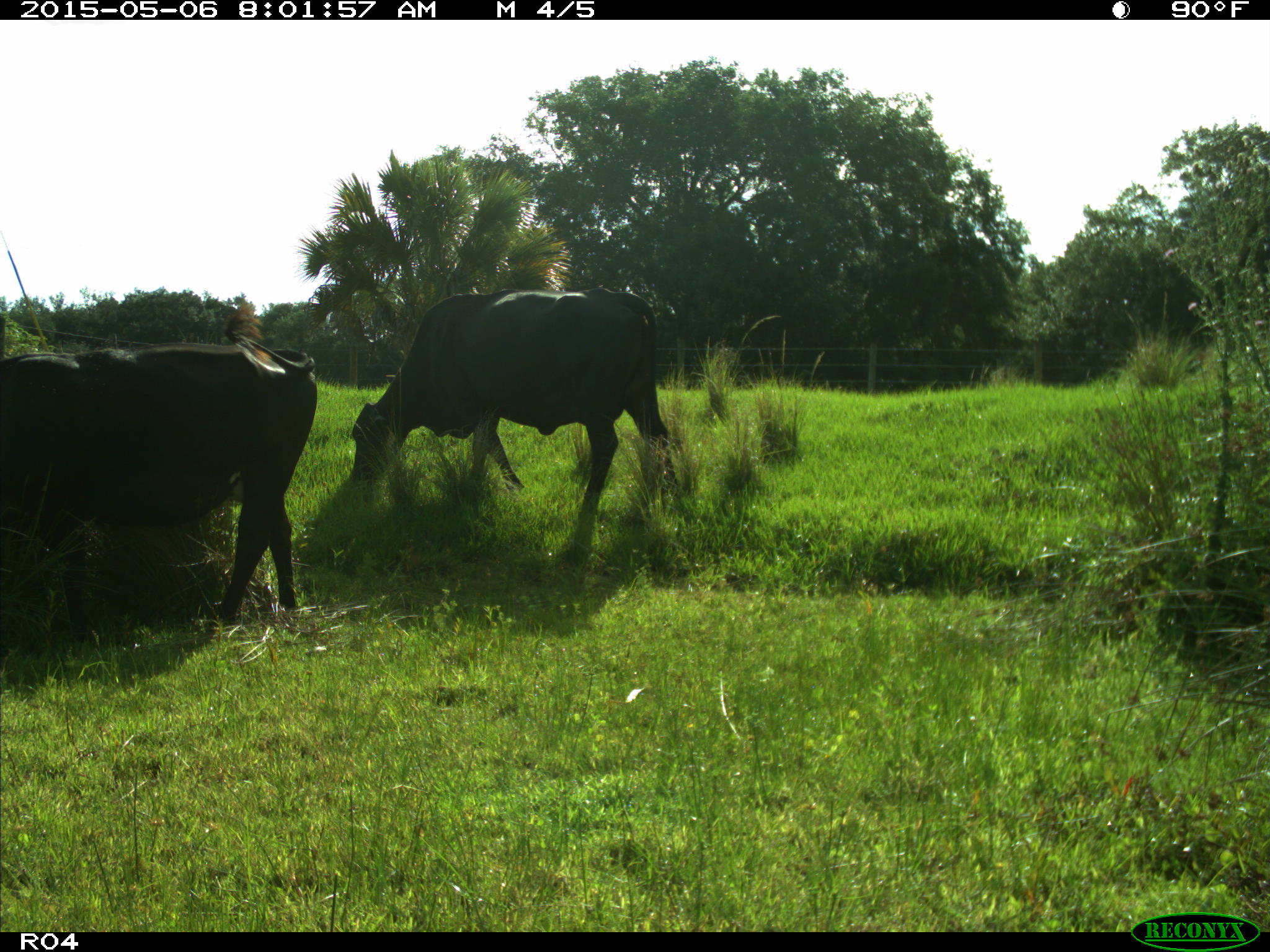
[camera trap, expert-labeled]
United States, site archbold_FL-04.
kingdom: Animalia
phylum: Chordata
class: Mammalia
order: Artiodactyla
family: Bovidae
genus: Bos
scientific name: Bos taurus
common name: domestic cow